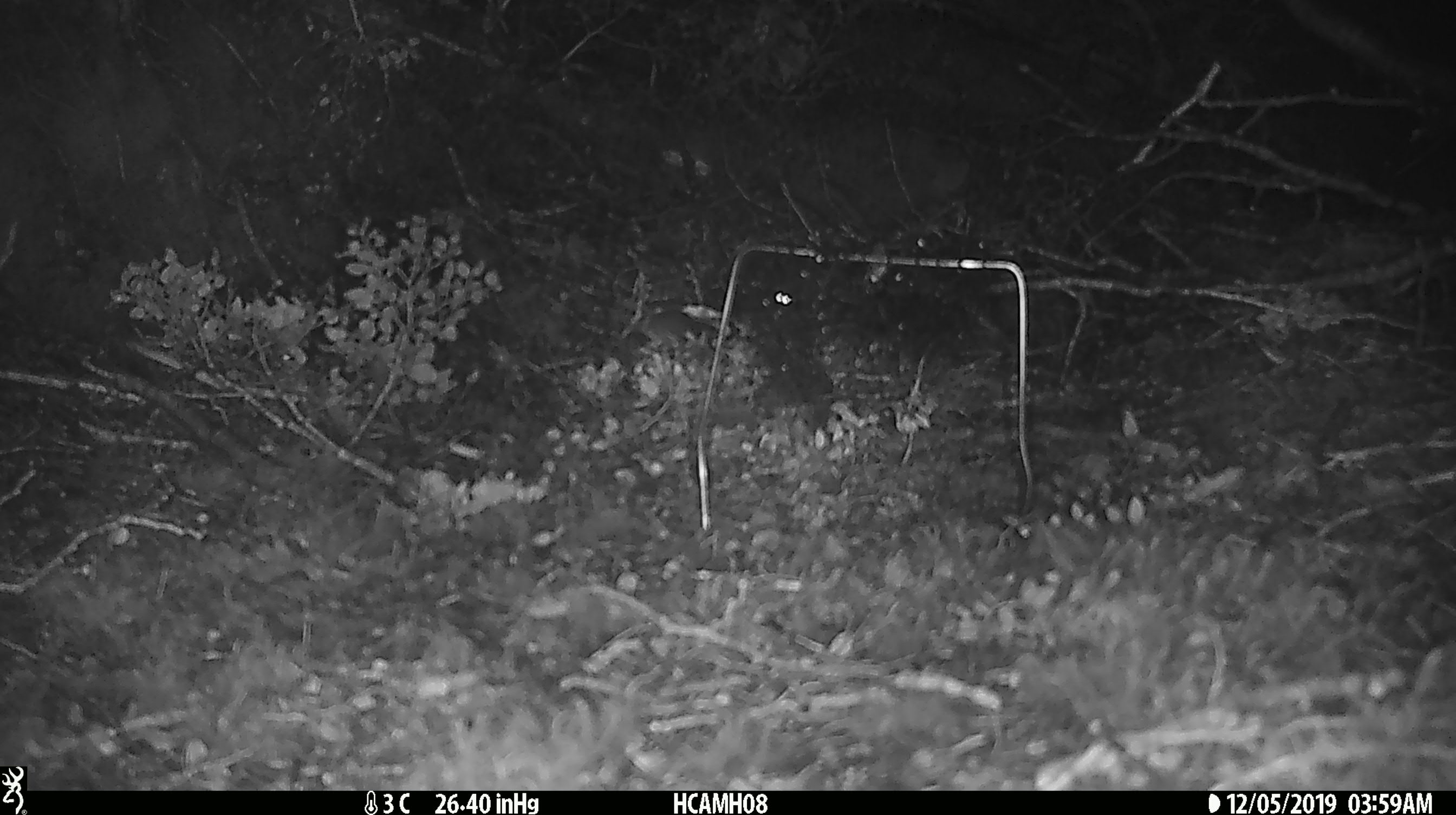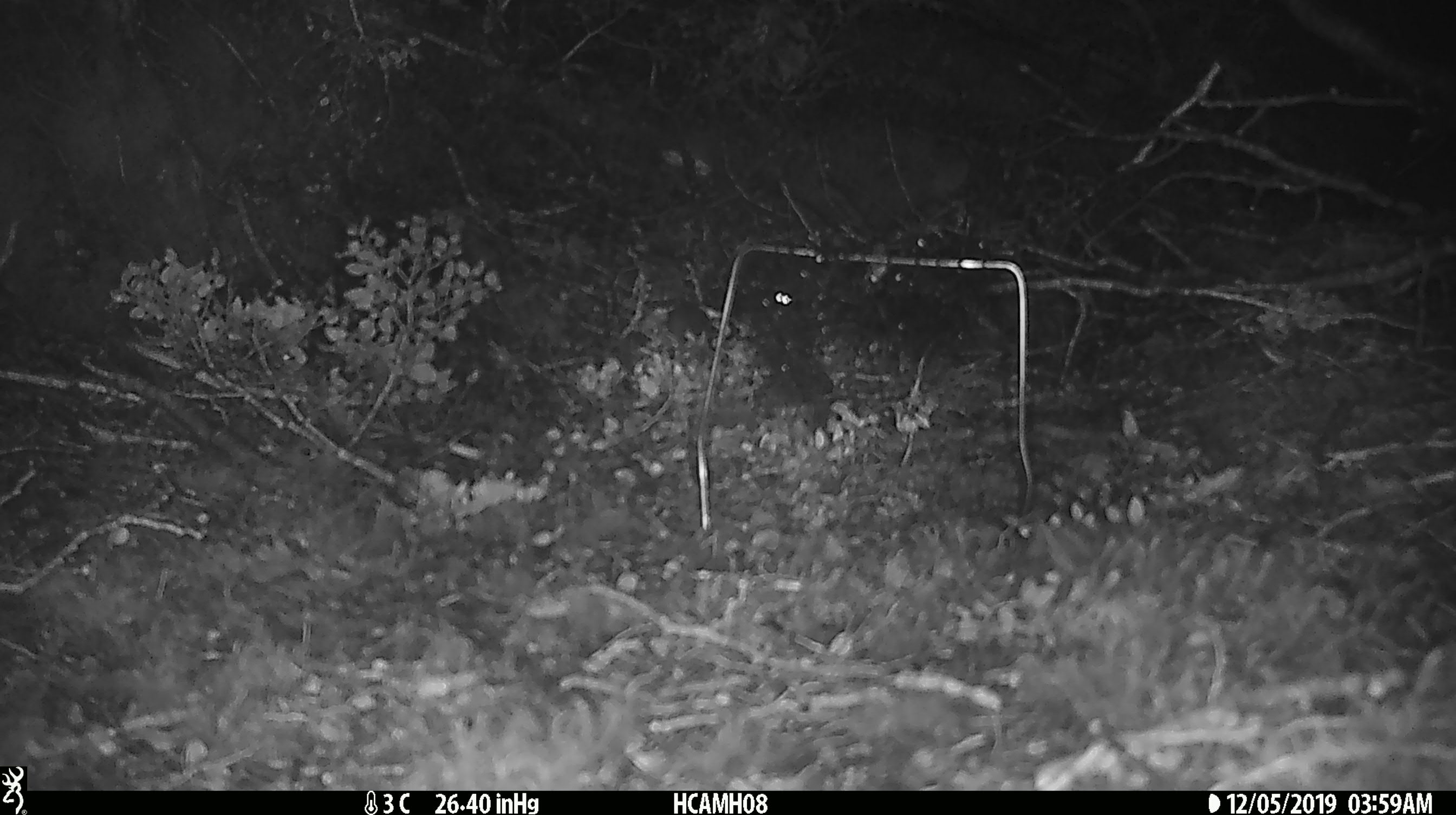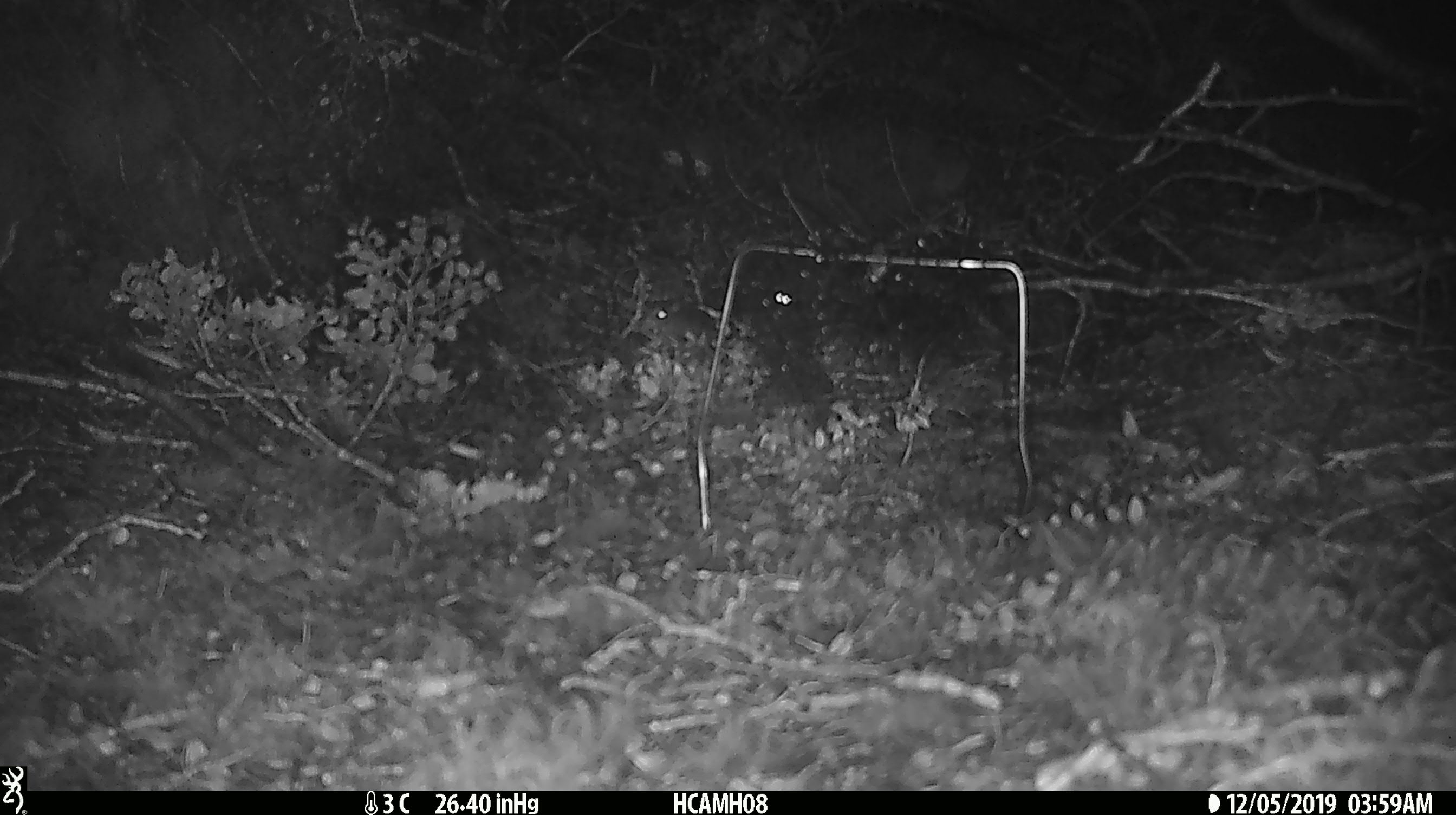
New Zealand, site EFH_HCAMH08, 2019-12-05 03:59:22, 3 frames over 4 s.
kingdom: Animalia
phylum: Chordata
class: Mammalia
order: Rodentia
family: Muridae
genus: Mus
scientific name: Mus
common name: mouse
Mouse (Mus).